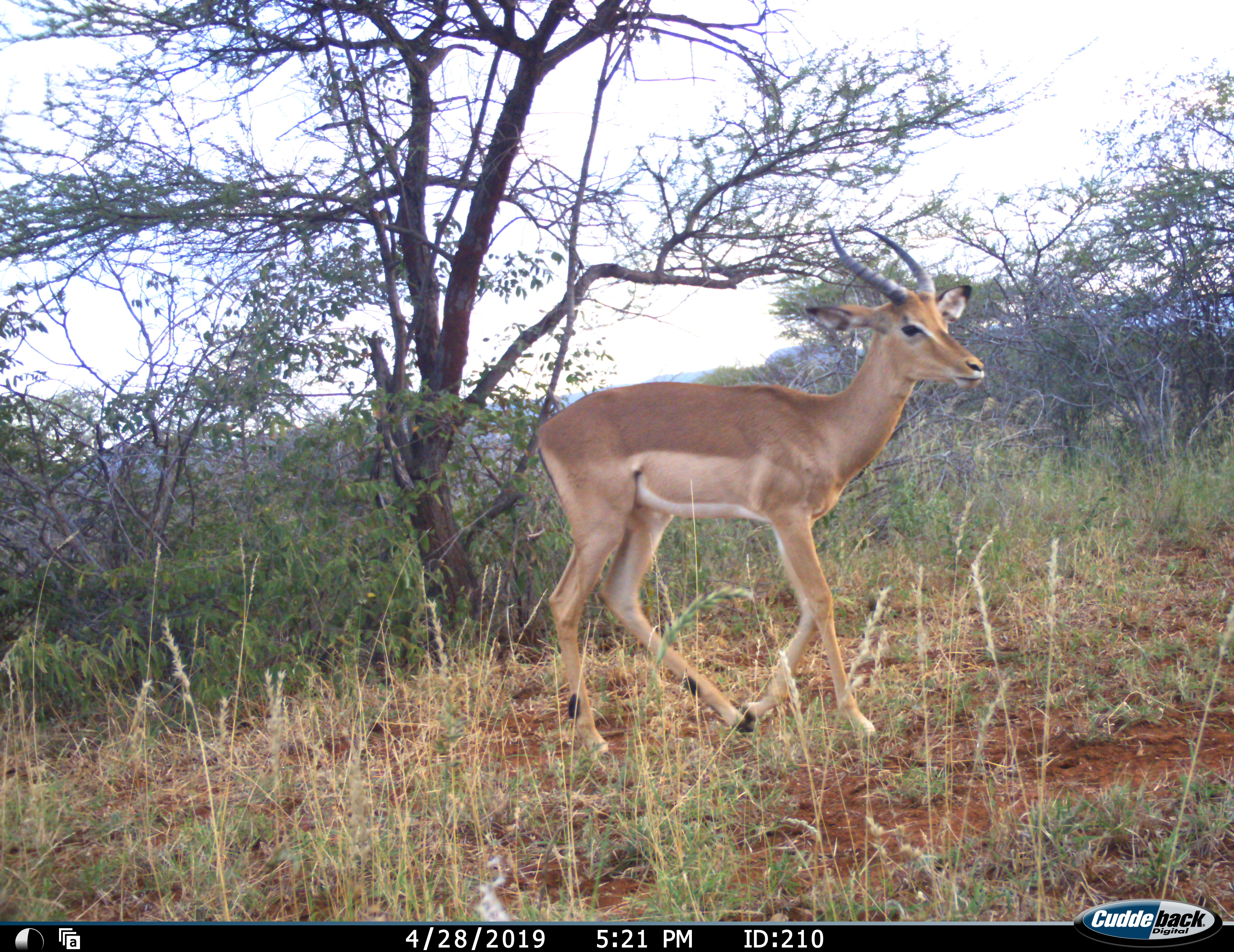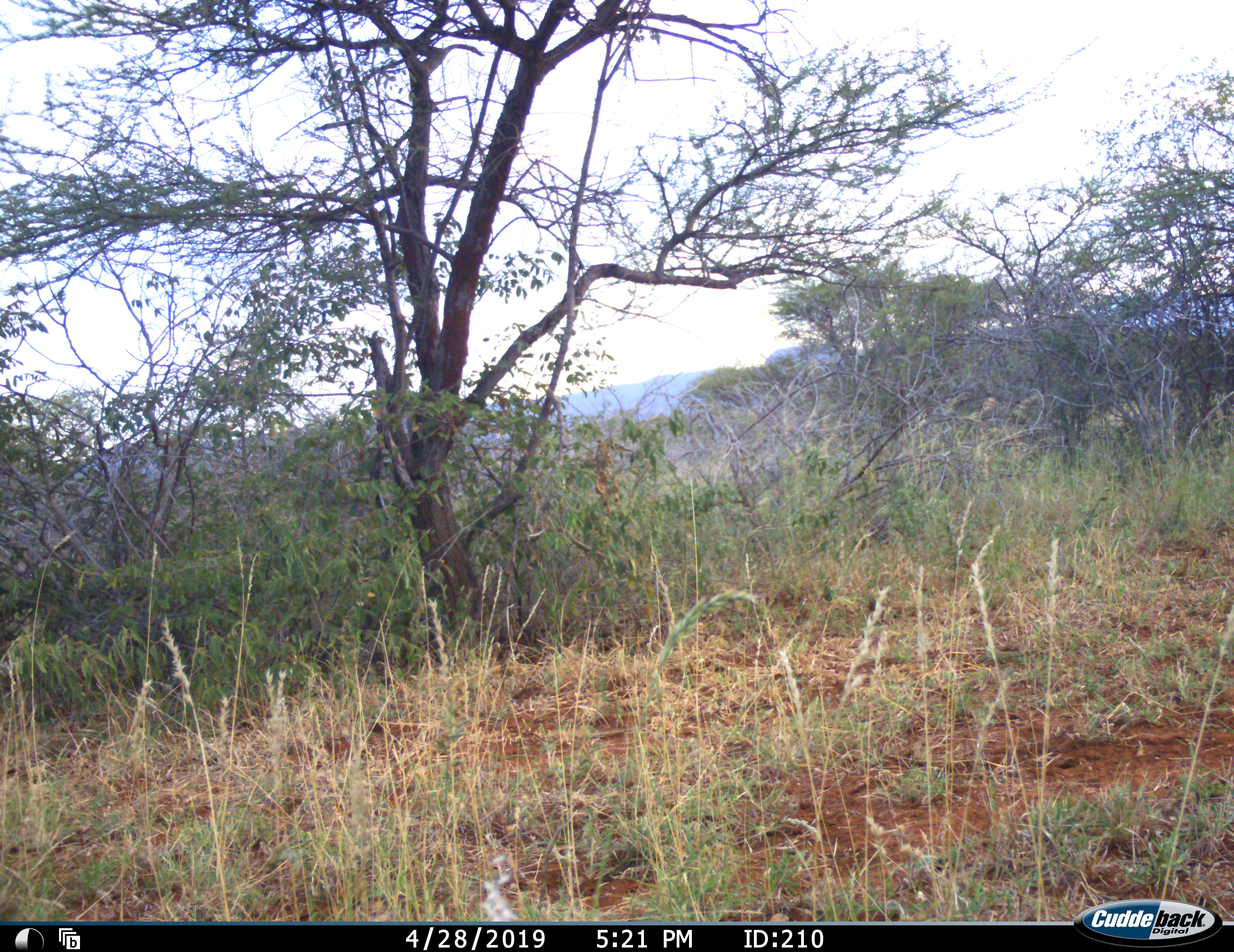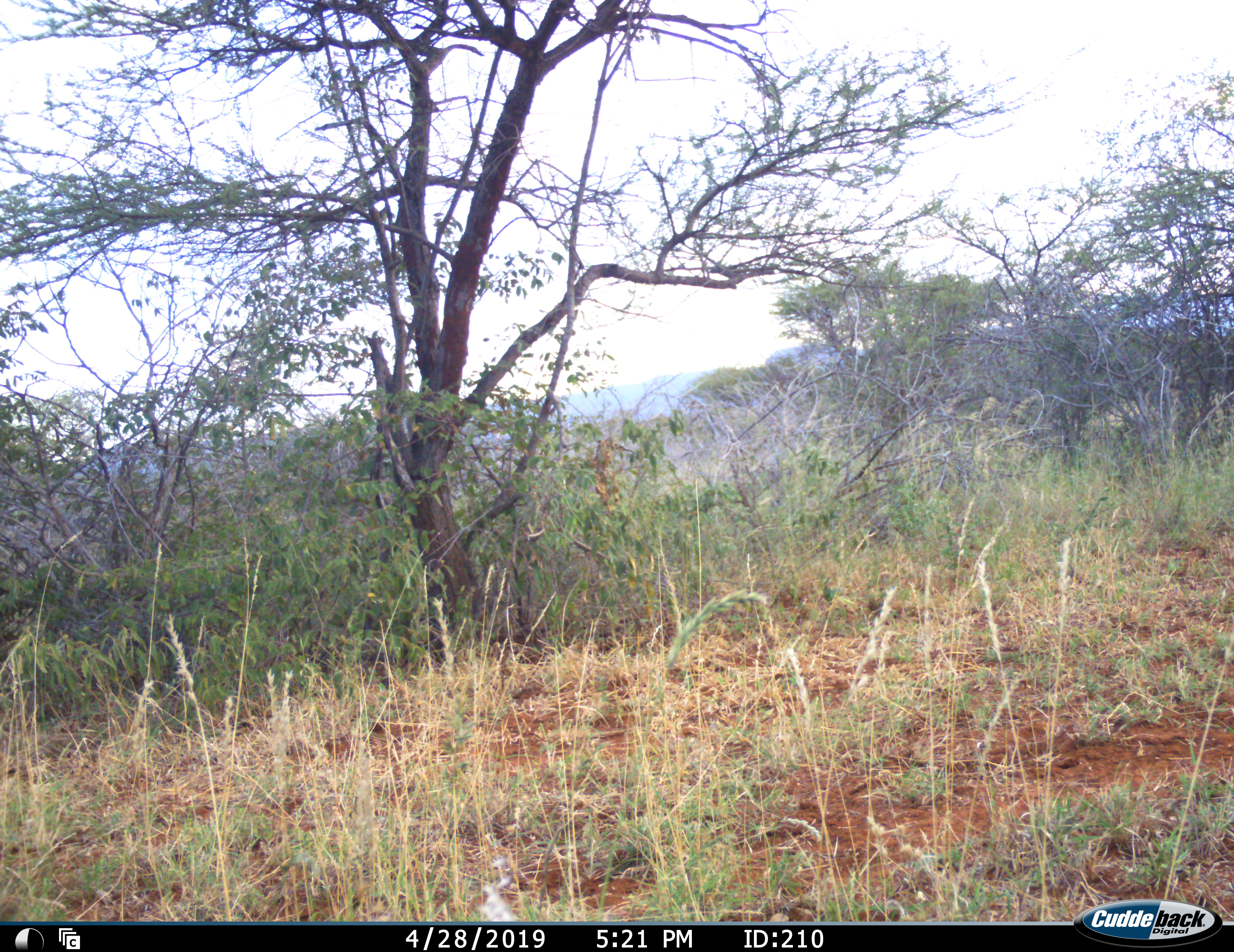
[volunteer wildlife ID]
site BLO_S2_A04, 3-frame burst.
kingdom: Animalia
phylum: Chordata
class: Mammalia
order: Artiodactyla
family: Bovidae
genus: Aepyceros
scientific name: Aepyceros melampus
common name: impala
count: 1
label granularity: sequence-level